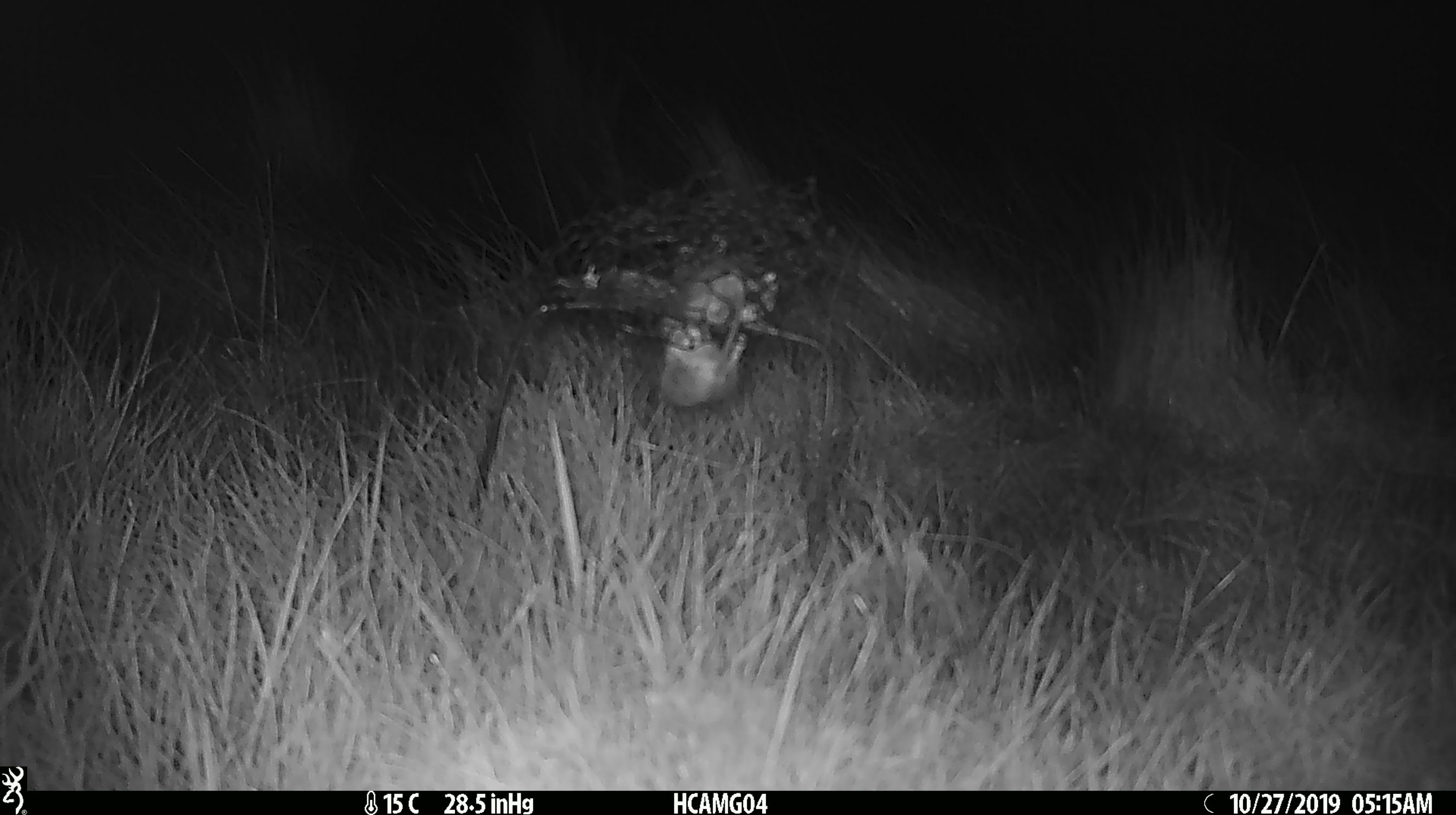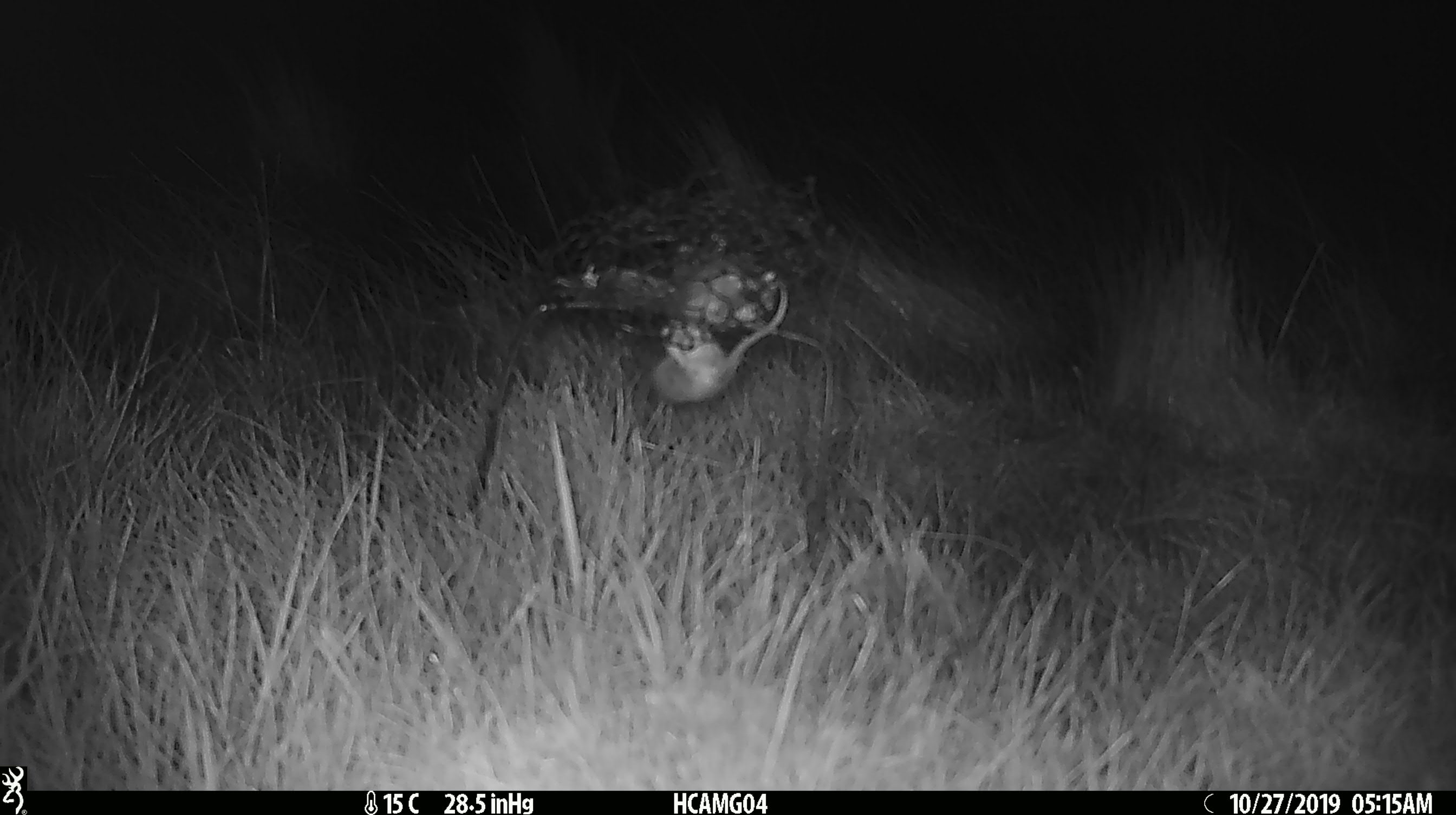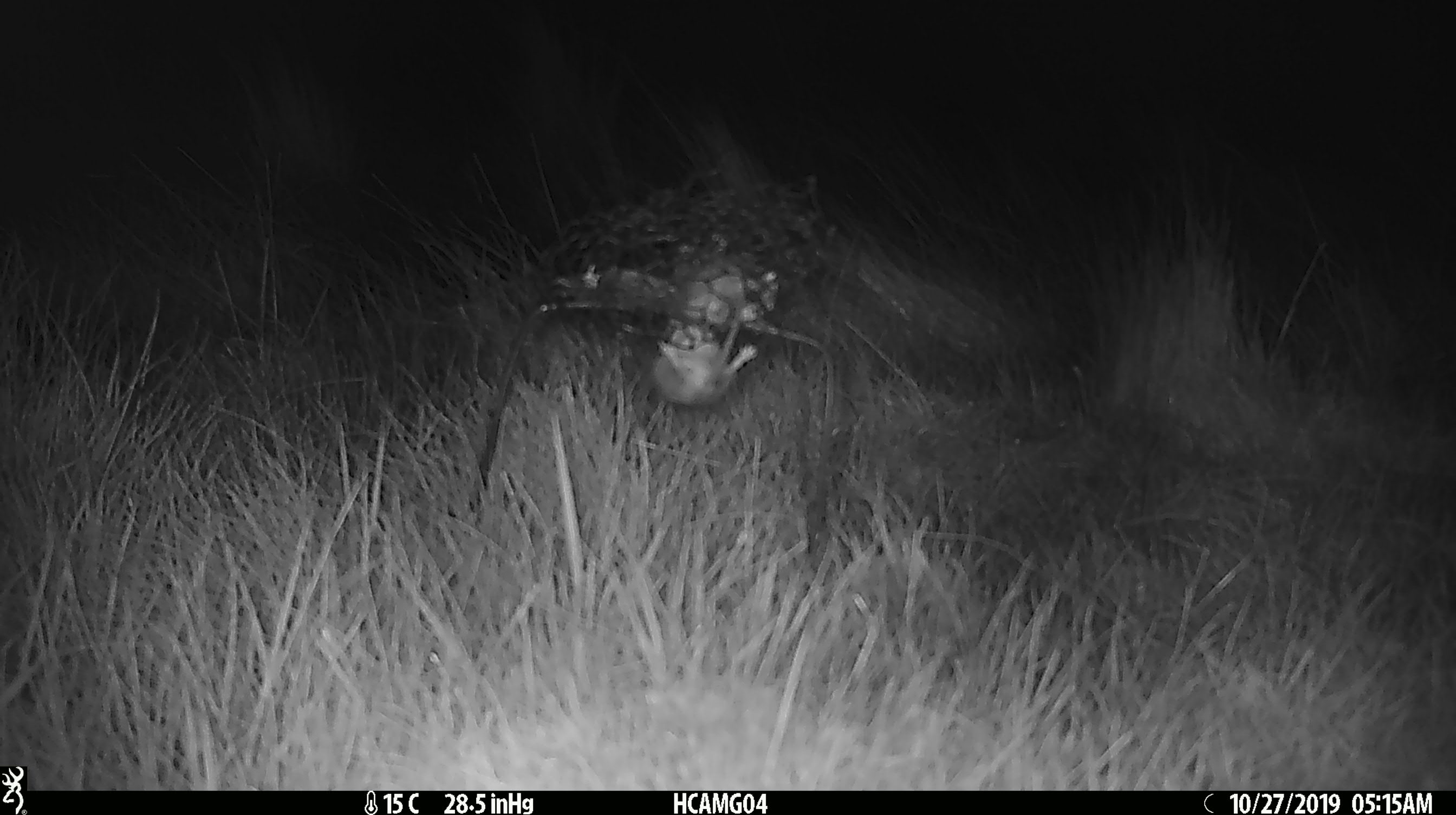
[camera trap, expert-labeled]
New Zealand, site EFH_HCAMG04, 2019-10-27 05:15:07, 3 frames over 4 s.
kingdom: Animalia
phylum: Chordata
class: Mammalia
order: Rodentia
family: Muridae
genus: Mus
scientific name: Mus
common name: mouse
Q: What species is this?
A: Mouse (Mus).